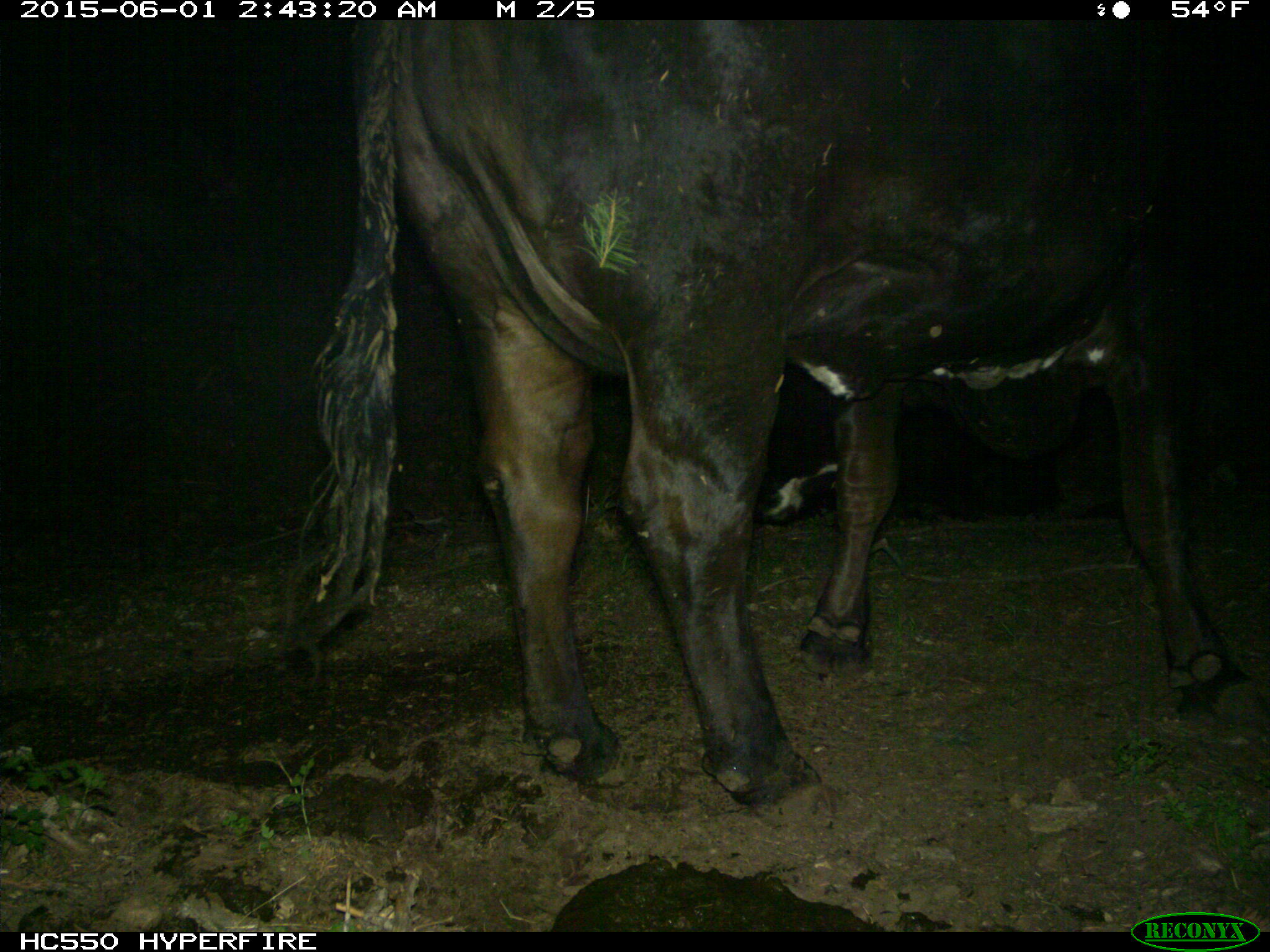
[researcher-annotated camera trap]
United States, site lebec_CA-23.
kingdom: Animalia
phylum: Chordata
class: Mammalia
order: Artiodactyla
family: Bovidae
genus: Bos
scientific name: Bos taurus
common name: domestic cow